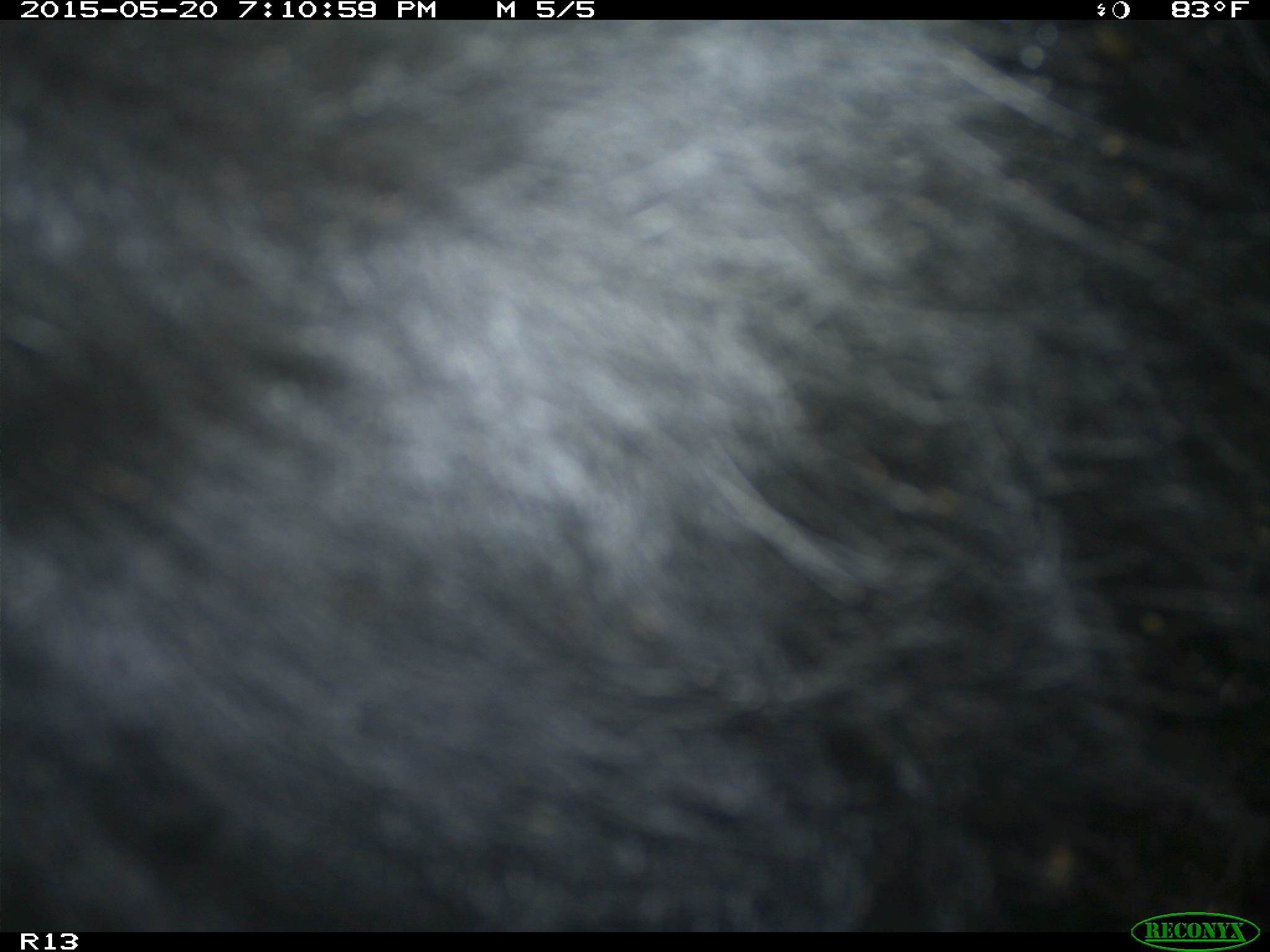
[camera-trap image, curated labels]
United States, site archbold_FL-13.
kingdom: Animalia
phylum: Chordata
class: Mammalia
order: Artiodactyla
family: Bovidae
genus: Bos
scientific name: Bos taurus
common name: domestic cow